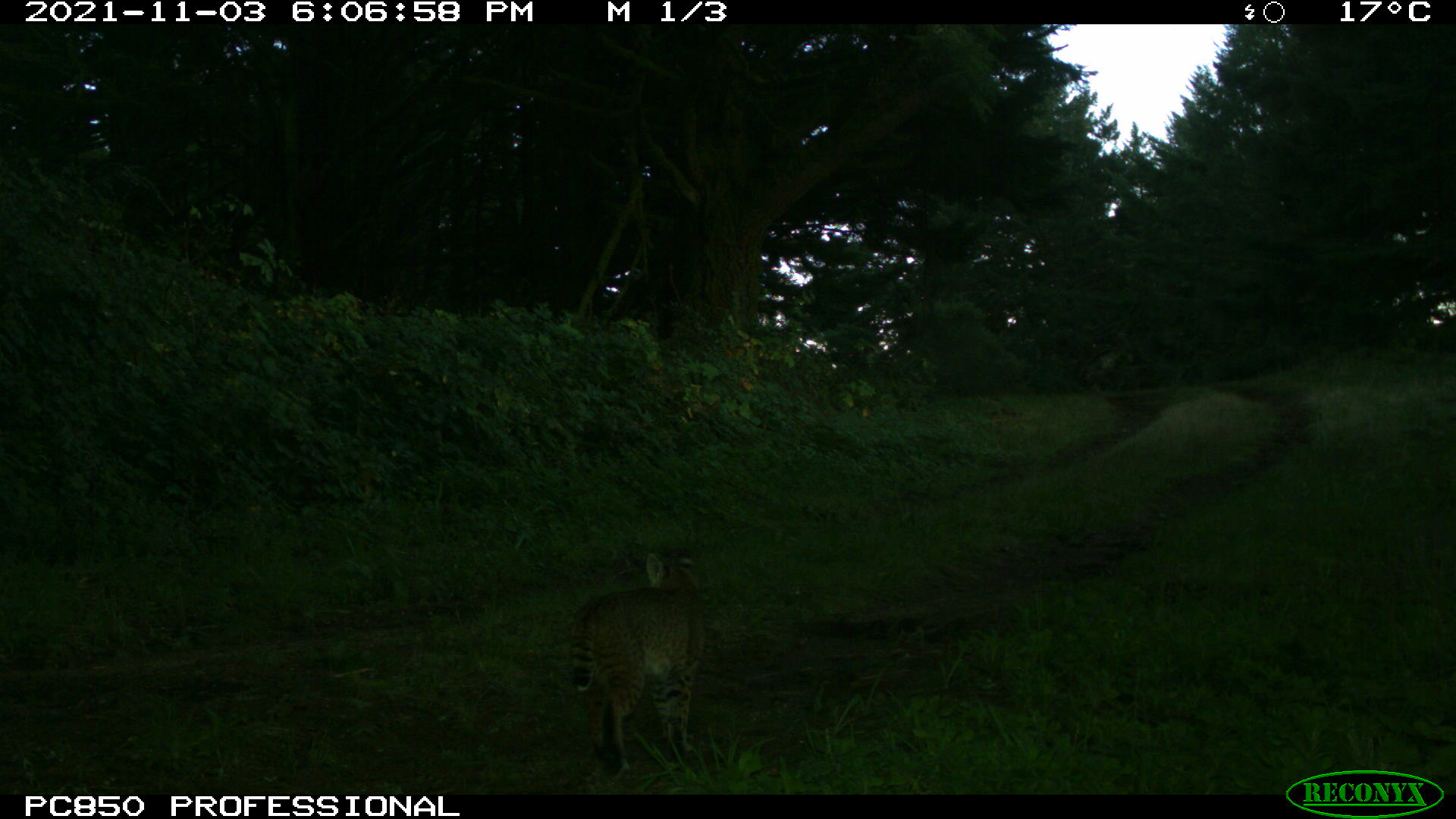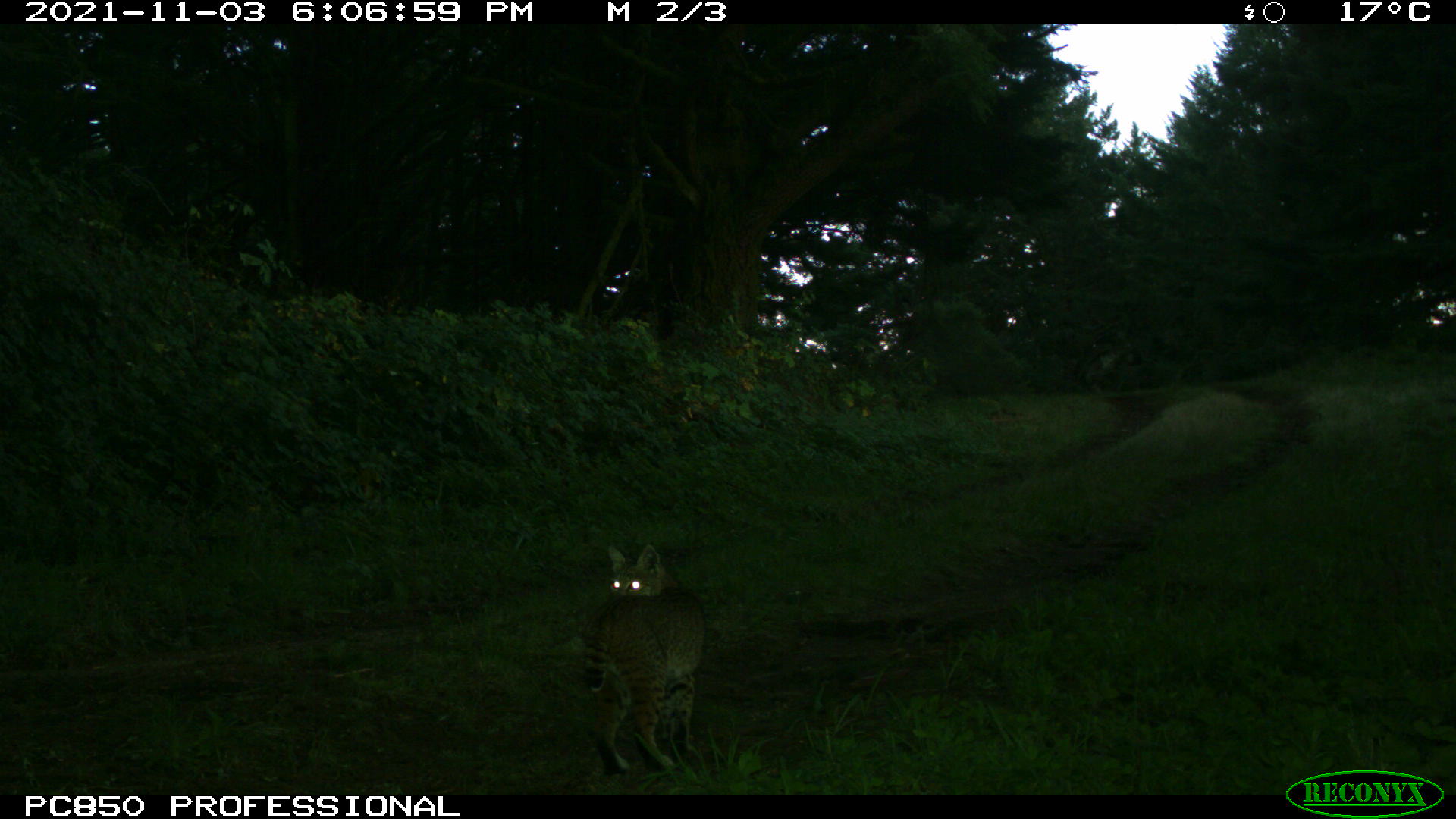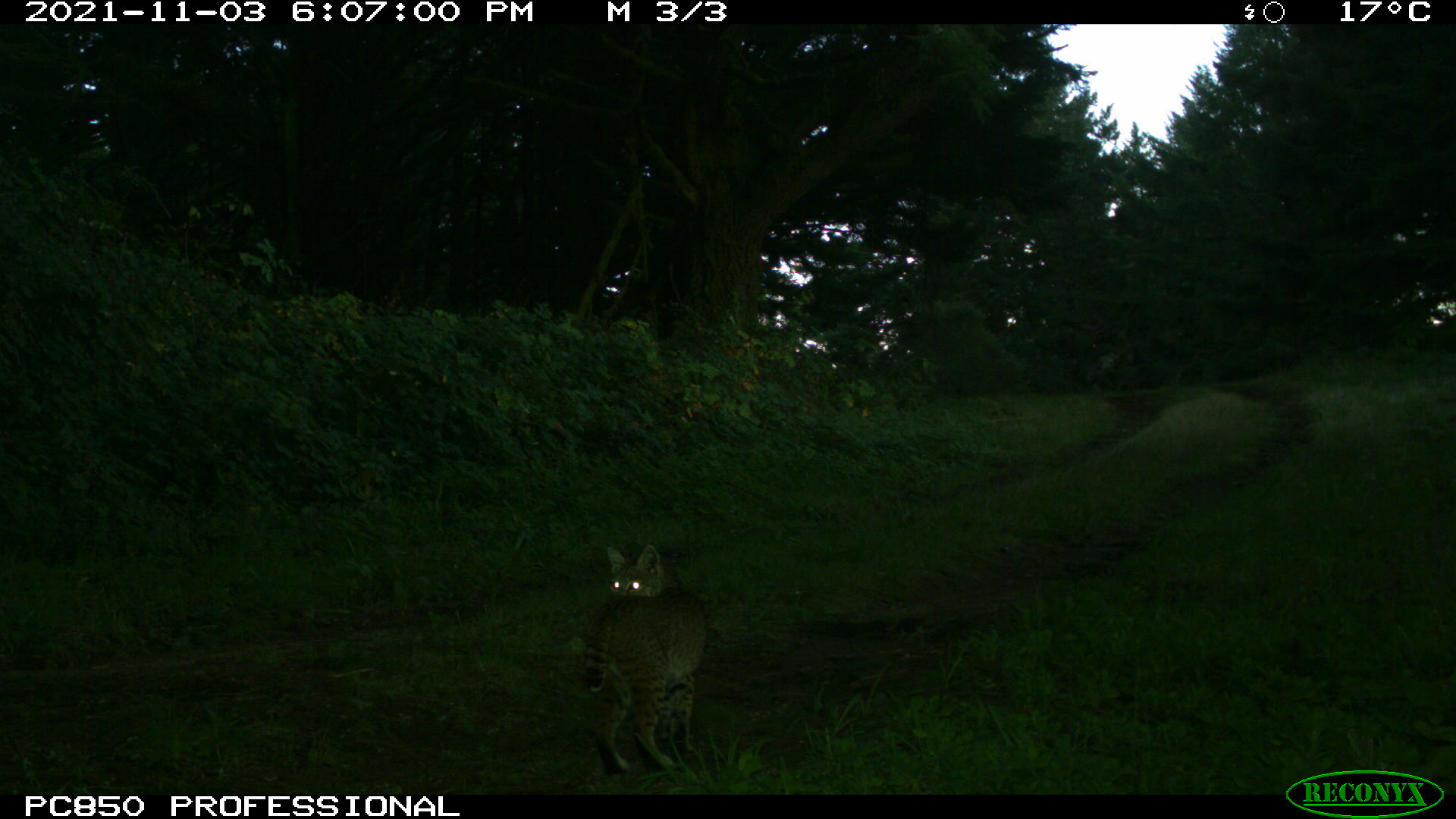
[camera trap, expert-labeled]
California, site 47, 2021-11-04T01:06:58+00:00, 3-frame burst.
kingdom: Animalia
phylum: Chordata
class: Mammalia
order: Carnivora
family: Felidae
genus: Lynx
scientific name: Lynx rufus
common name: bobcat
Bobcat (Lynx rufus).